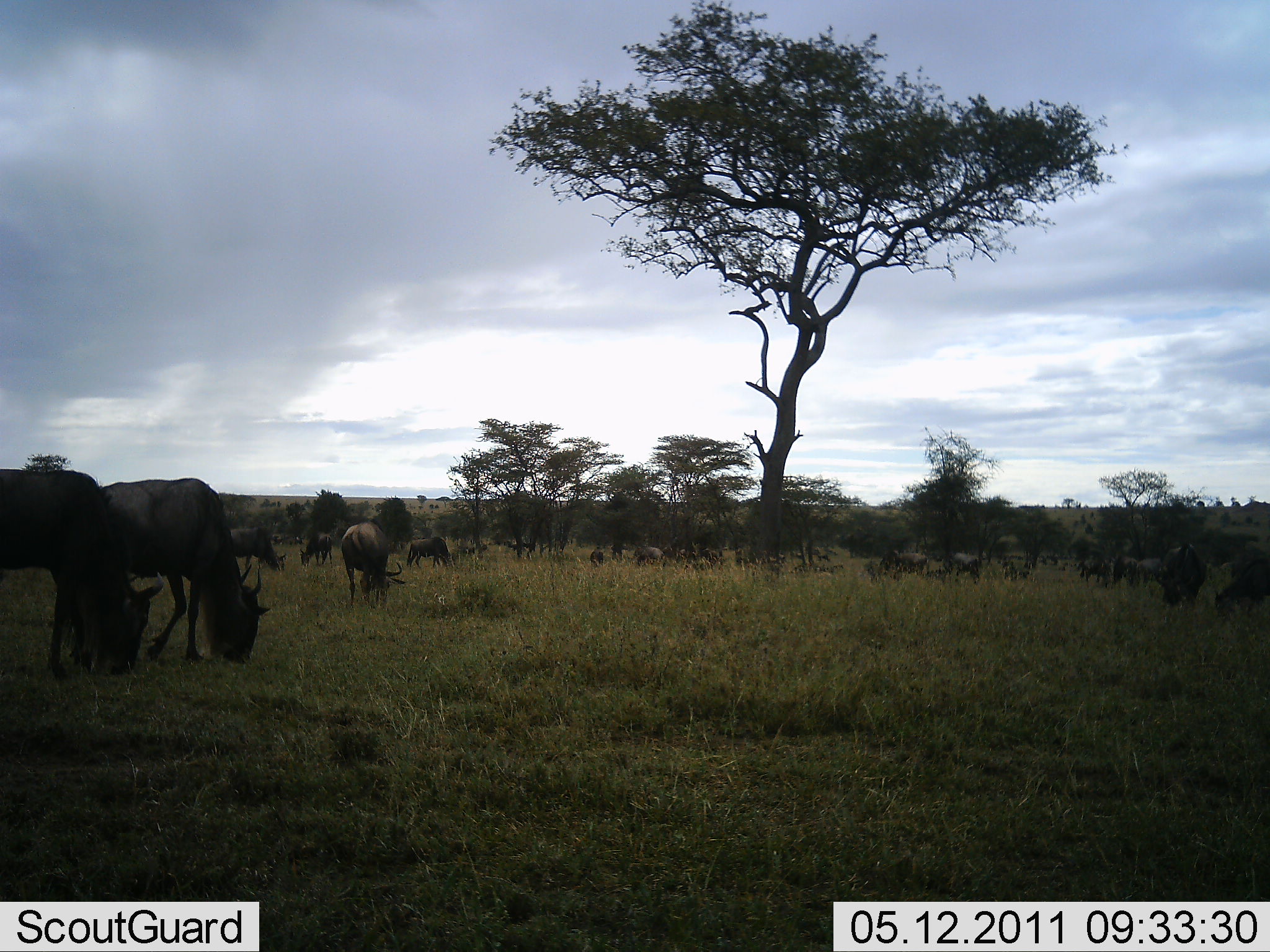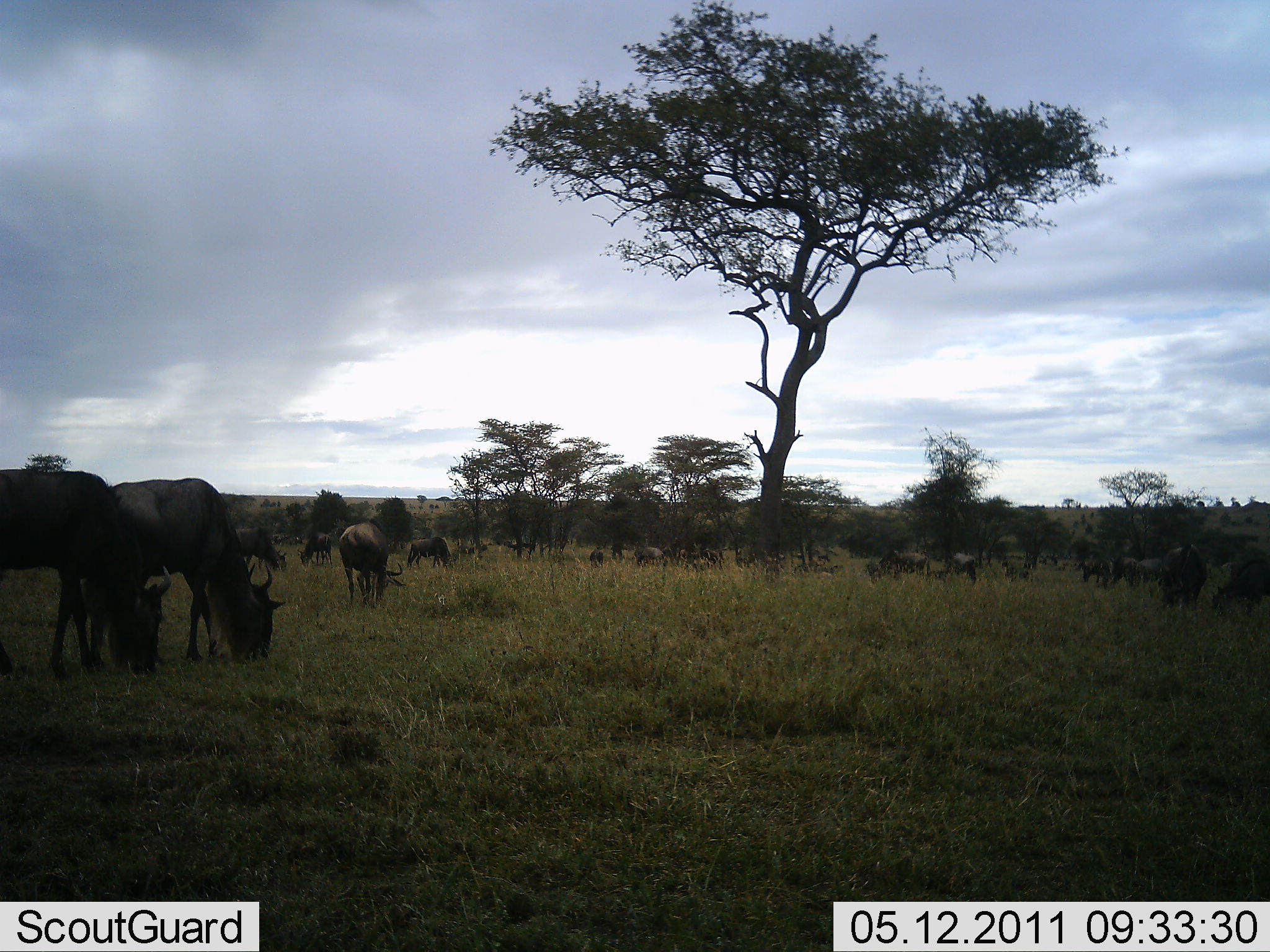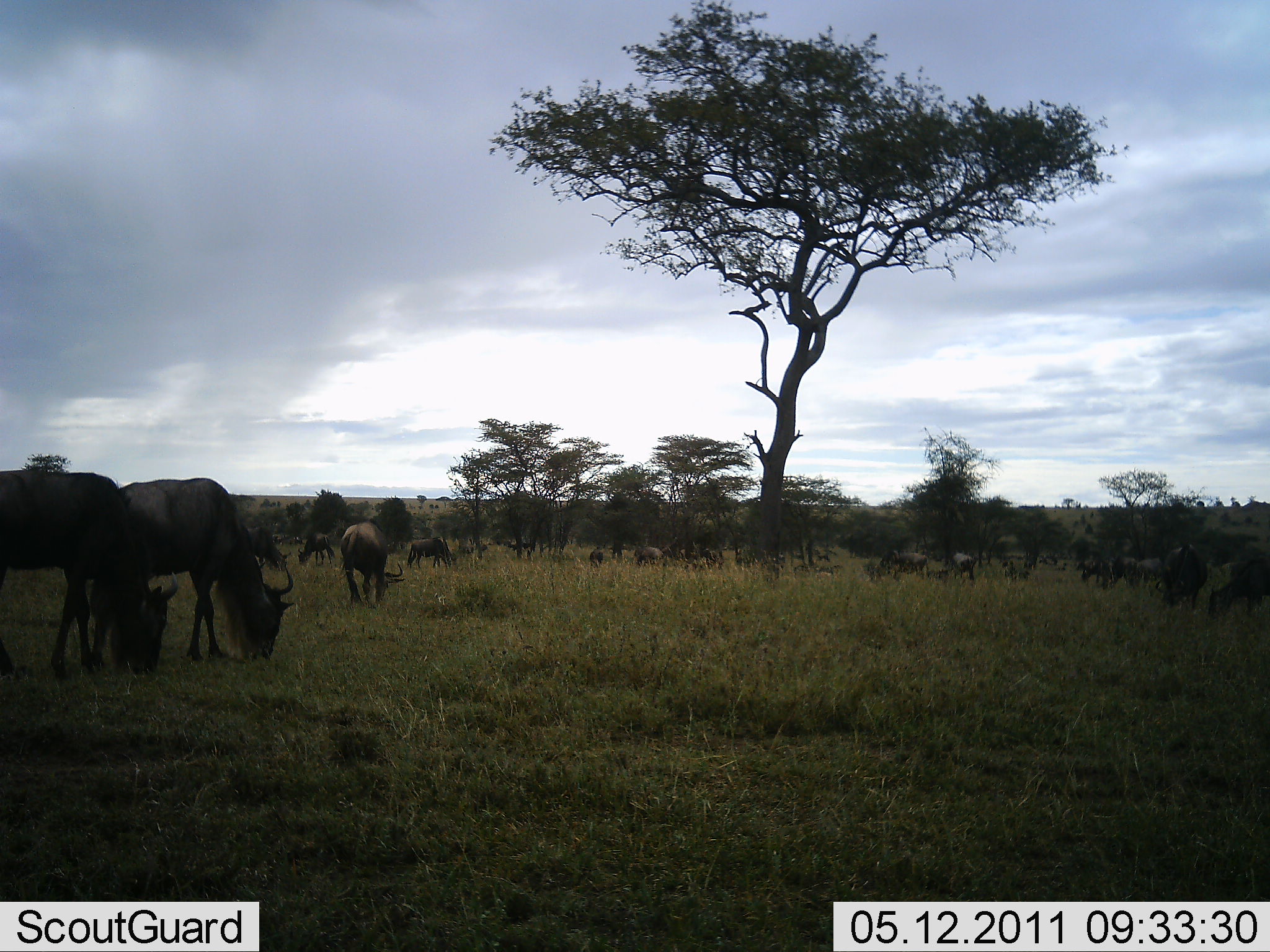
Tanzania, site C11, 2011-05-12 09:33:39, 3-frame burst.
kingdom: Animalia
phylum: Chordata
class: Mammalia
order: Artiodactyla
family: Bovidae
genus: Connochaetes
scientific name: Connochaetes taurinus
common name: blue wildebeest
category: wildebeest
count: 11-50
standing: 15%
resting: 0%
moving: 8%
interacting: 0%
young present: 15%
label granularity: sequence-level